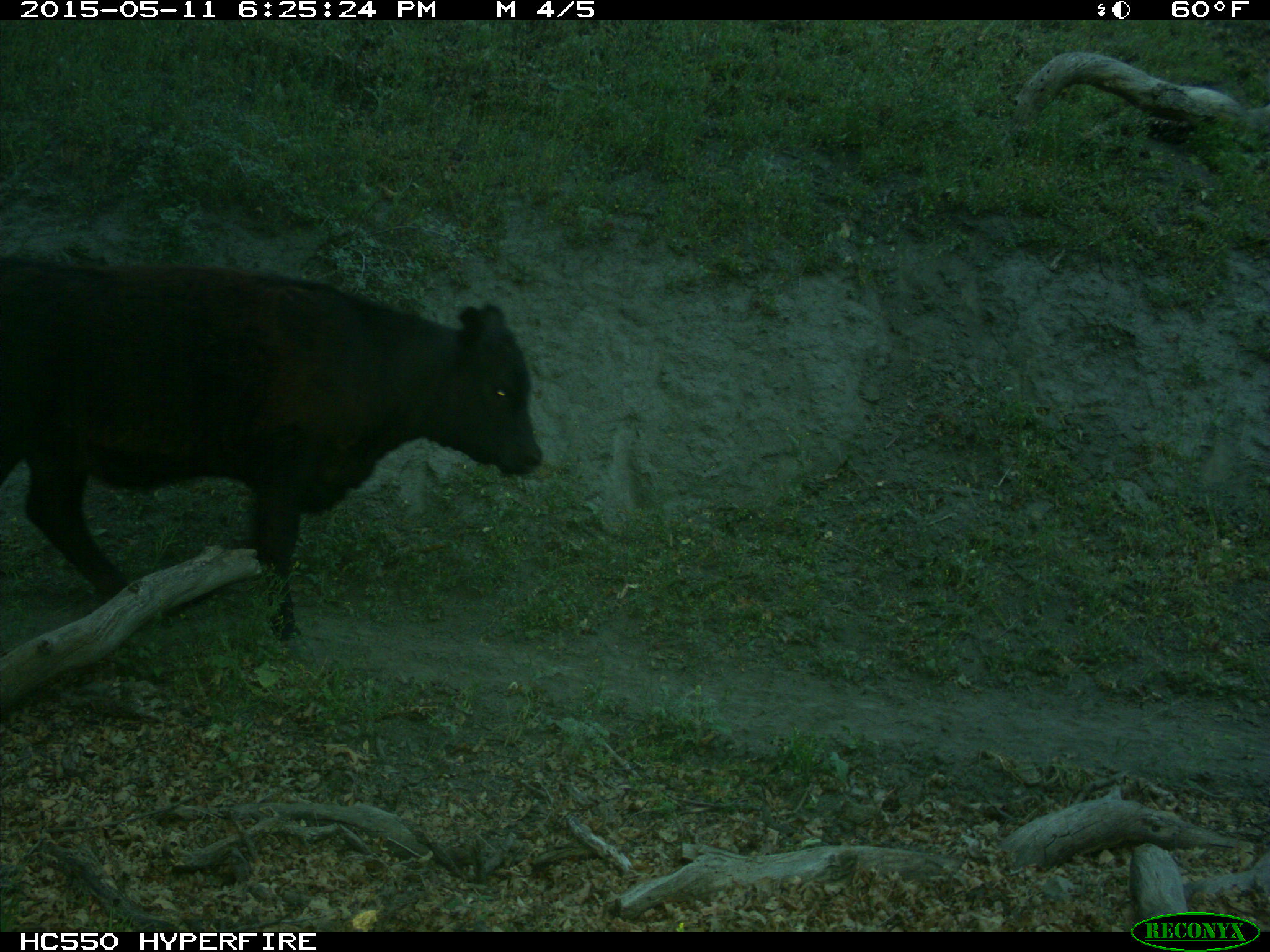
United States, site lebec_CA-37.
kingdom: Animalia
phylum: Chordata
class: Mammalia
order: Artiodactyla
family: Bovidae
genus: Bos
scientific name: Bos taurus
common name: domestic cow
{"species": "Bos taurus (domestic cow)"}